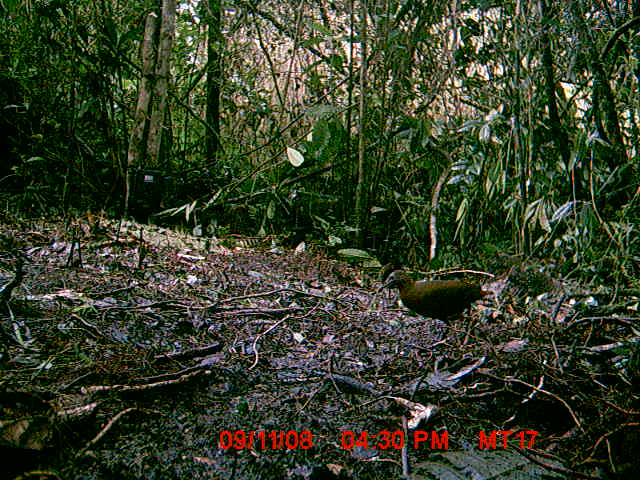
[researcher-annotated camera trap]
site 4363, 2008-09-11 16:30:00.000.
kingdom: Animalia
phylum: Chordata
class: Aves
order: Gruiformes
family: Sarothruridae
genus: Mentocrex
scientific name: Mentocrex kioloides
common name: madagascar wood rail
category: canirallus kioloides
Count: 2.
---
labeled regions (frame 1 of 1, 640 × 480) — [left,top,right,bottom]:
canirallus kioloides: [377,269,494,344]